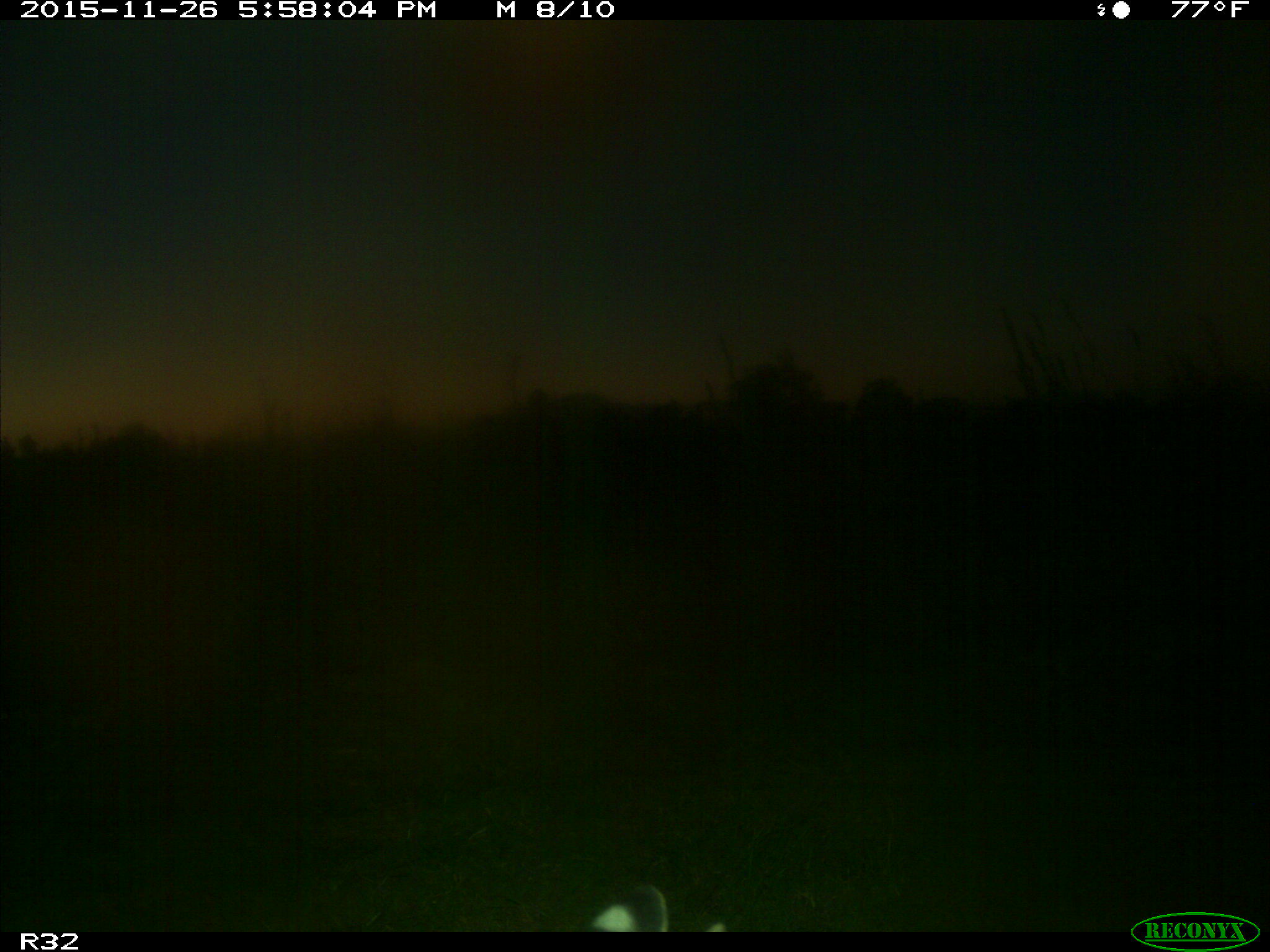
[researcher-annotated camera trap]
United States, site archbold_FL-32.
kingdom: Animalia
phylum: Chordata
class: Mammalia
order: Carnivora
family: Felidae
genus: Lynx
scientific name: Lynx rufus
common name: bobcat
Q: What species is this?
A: Lynx rufus (bobcat).